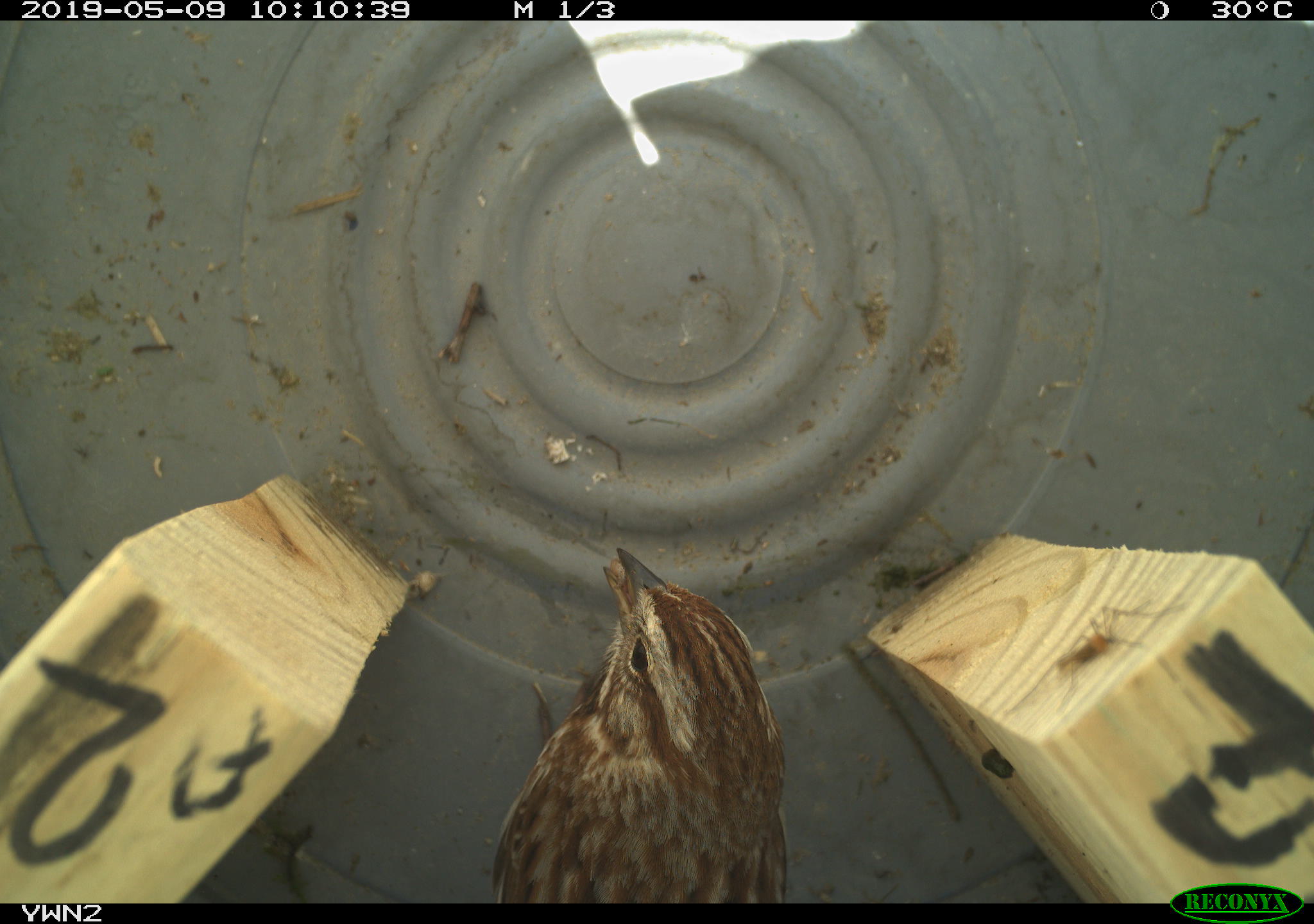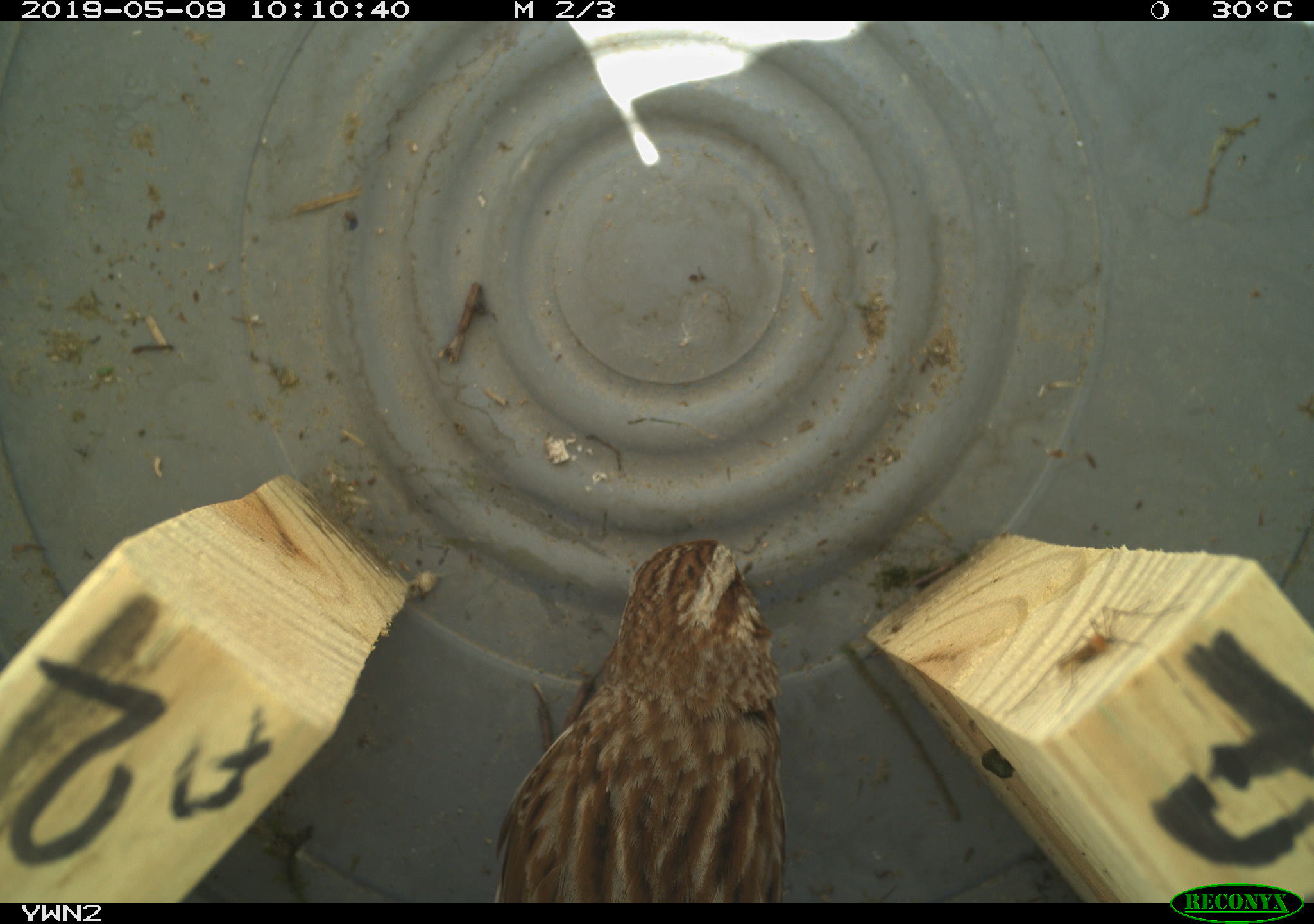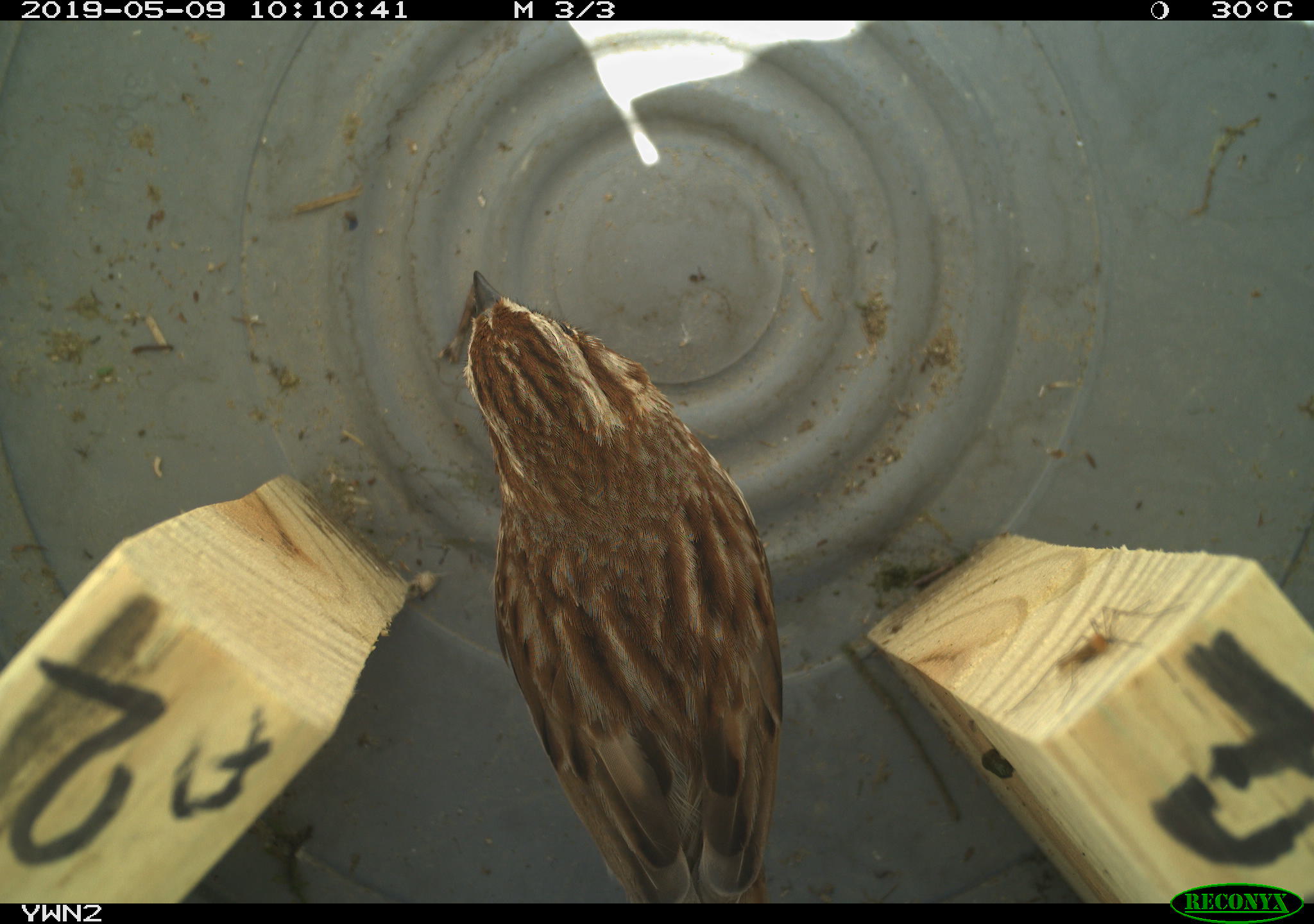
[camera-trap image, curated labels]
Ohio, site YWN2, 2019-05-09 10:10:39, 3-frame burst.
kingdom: Animalia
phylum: Chordata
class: Aves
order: Passeriformes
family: Passerellidae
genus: Melospiza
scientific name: Melospiza melodia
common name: song sparrow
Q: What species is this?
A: Song sparrow (Melospiza melodia).